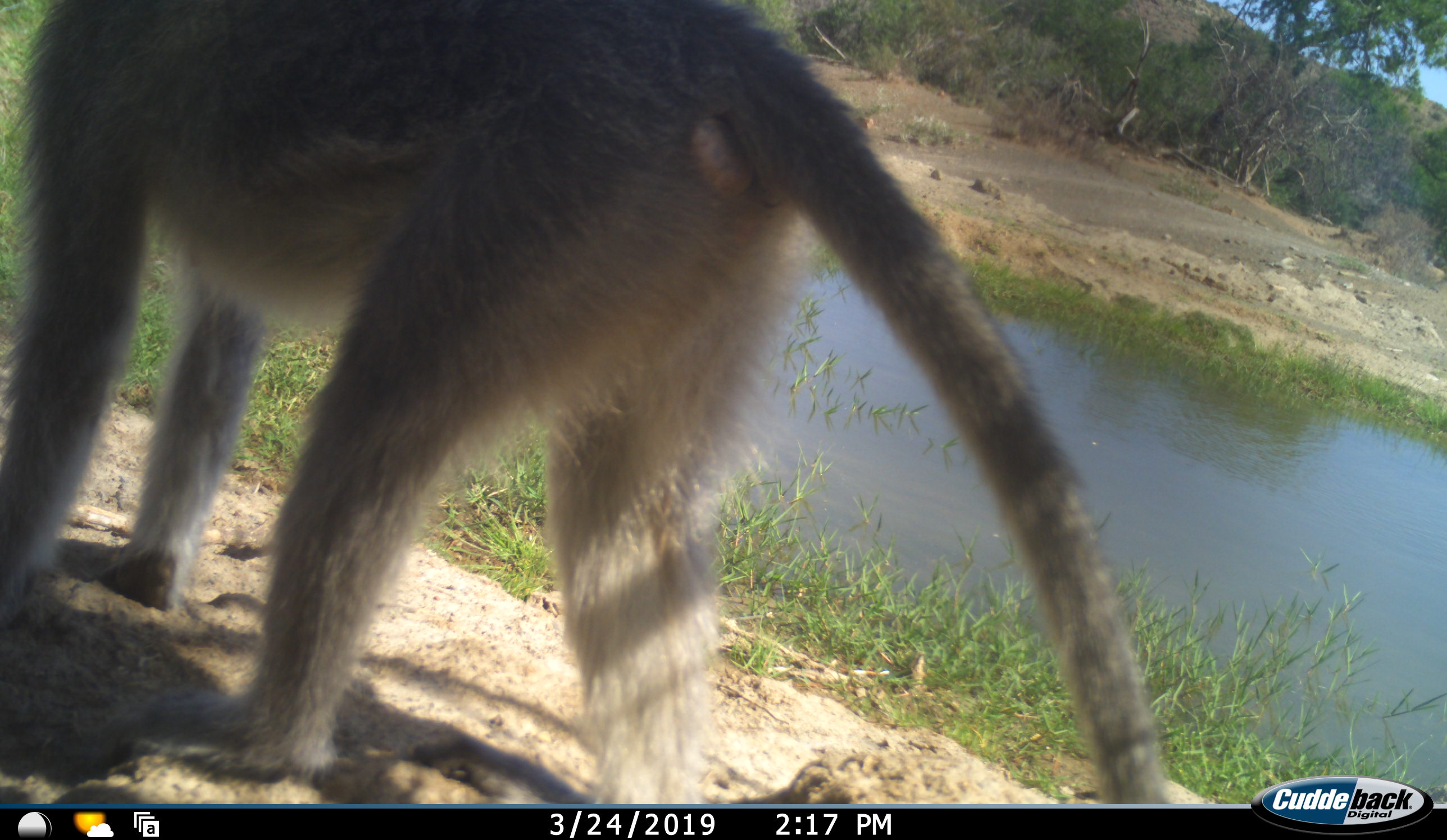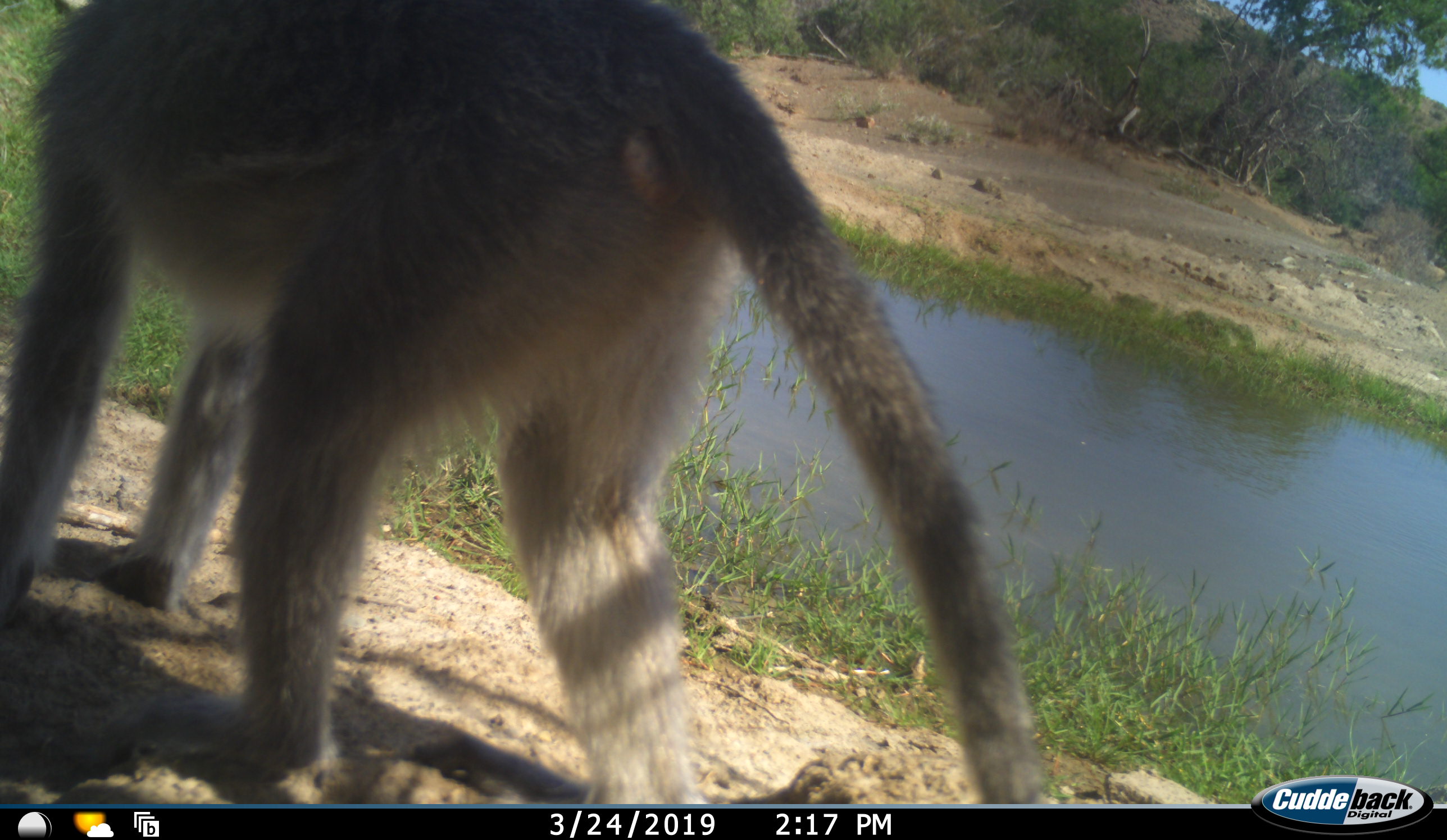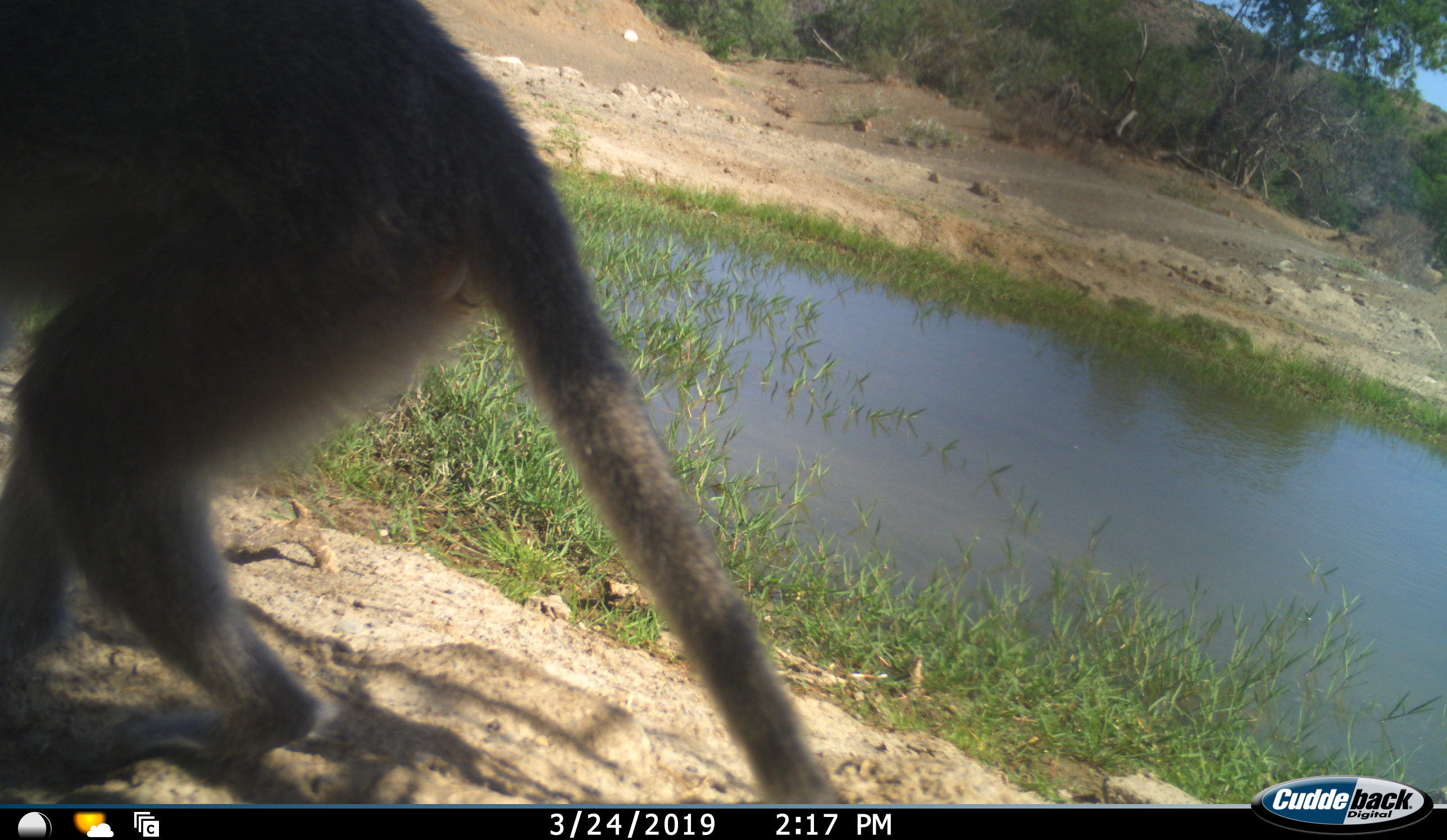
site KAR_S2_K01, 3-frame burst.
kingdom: Animalia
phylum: Chordata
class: Mammalia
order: Primates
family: Cercopithecidae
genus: Chlorocebus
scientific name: Chlorocebus pygerythrus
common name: vervet monkey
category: monkeyvervet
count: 1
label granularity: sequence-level